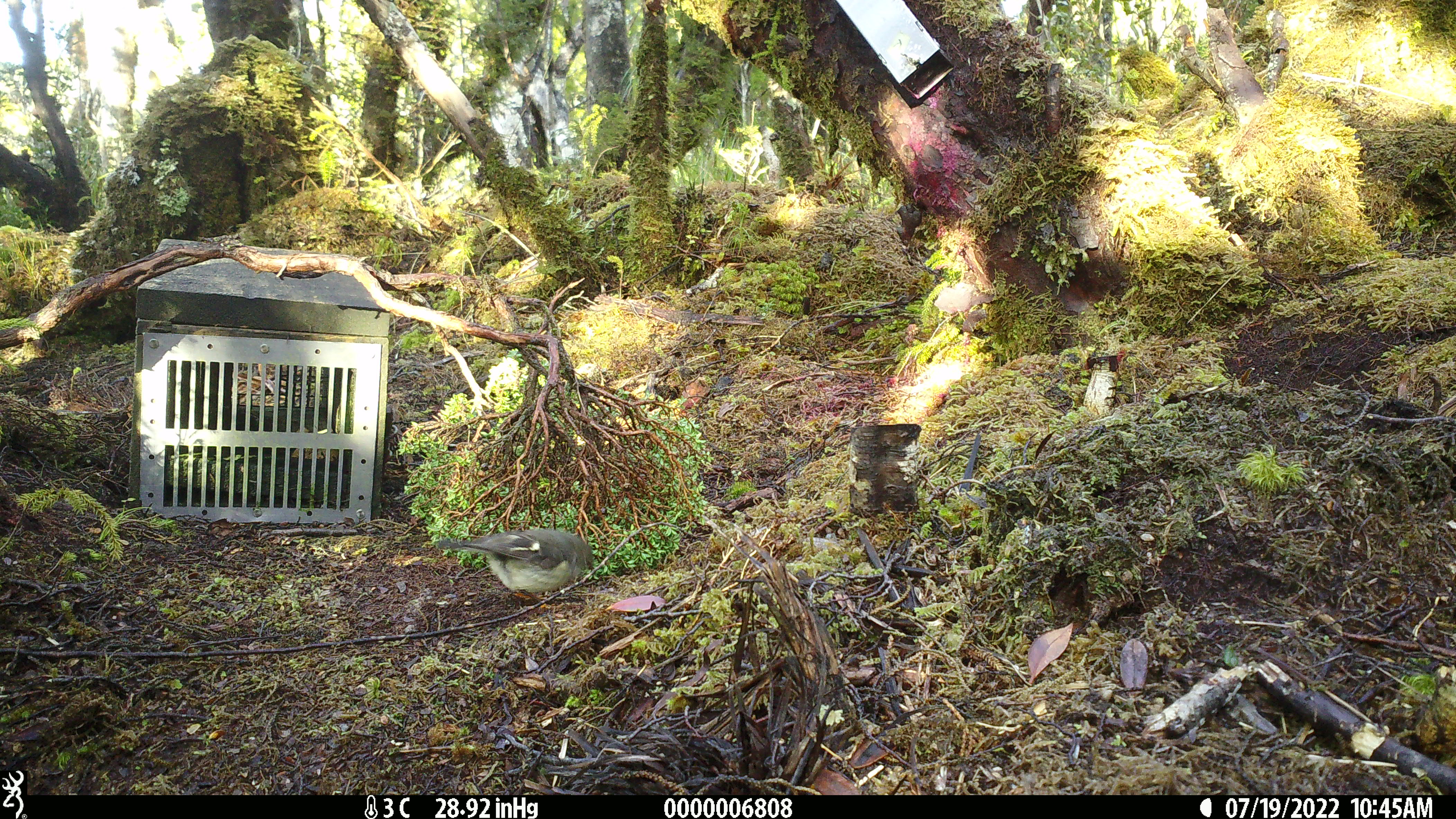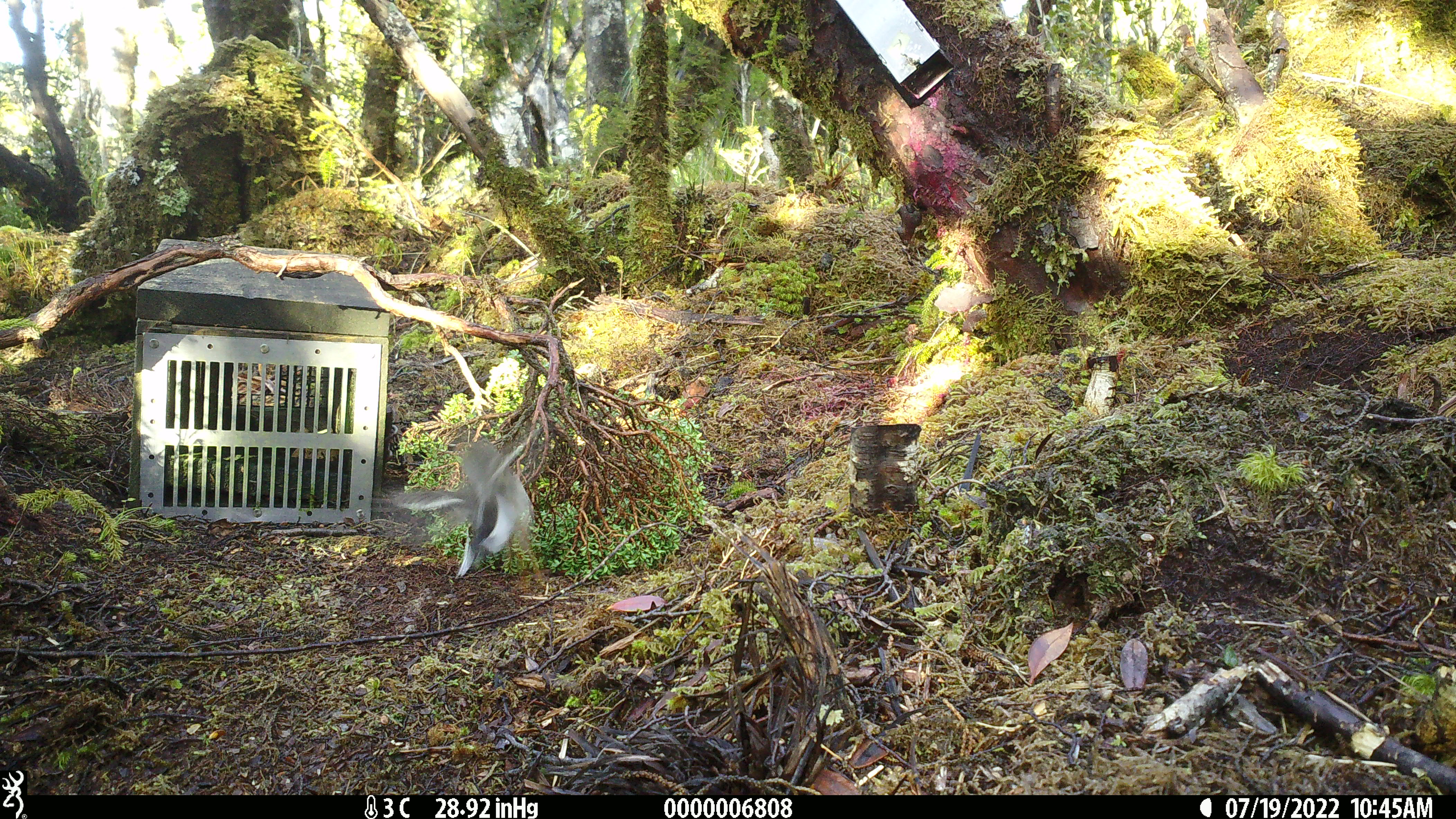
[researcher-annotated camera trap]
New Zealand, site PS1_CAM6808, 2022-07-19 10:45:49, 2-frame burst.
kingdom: Animalia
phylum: Chordata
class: Aves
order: Passeriformes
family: Petroicidae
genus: Petroica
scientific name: Petroica macrocephala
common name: tomtit